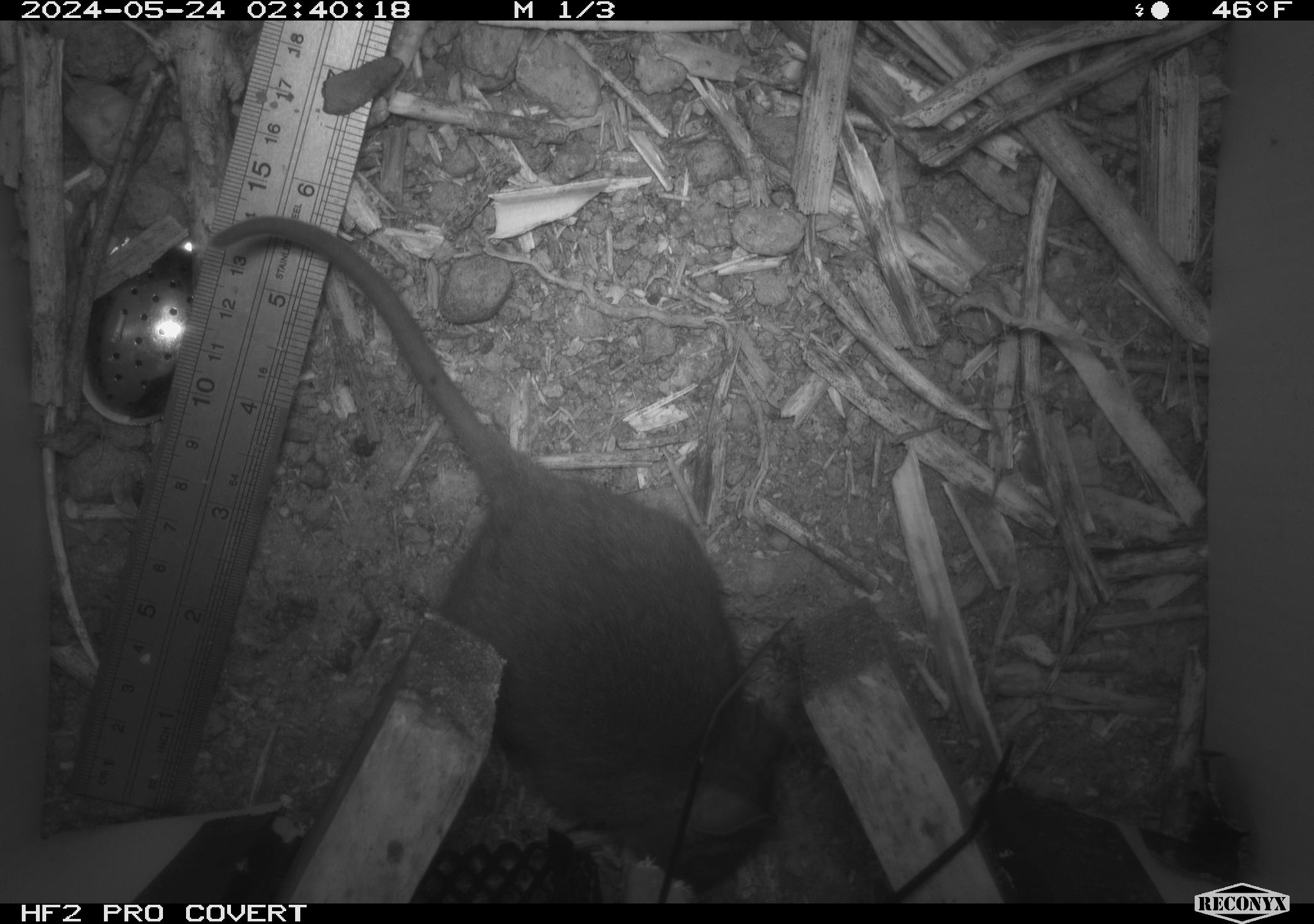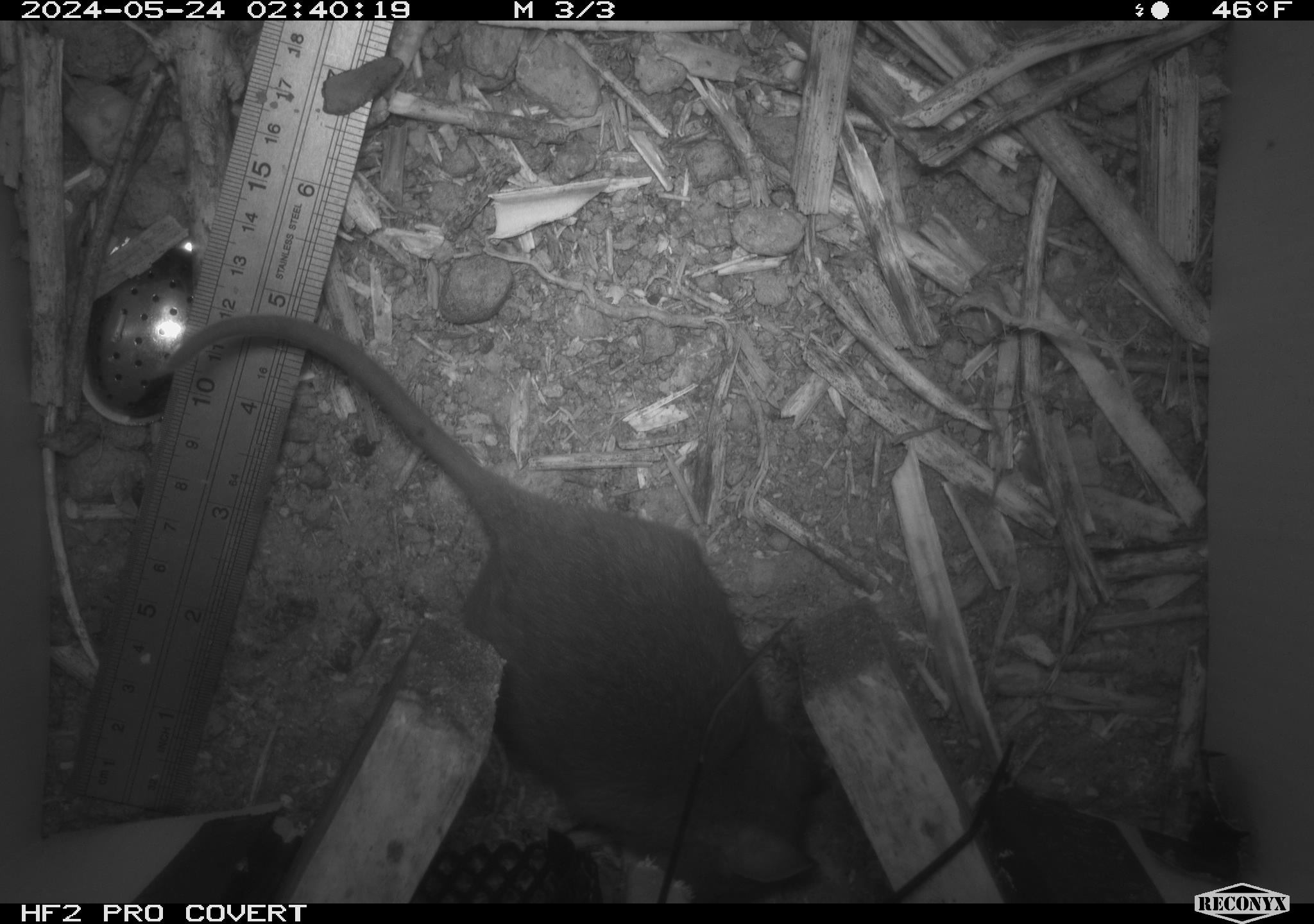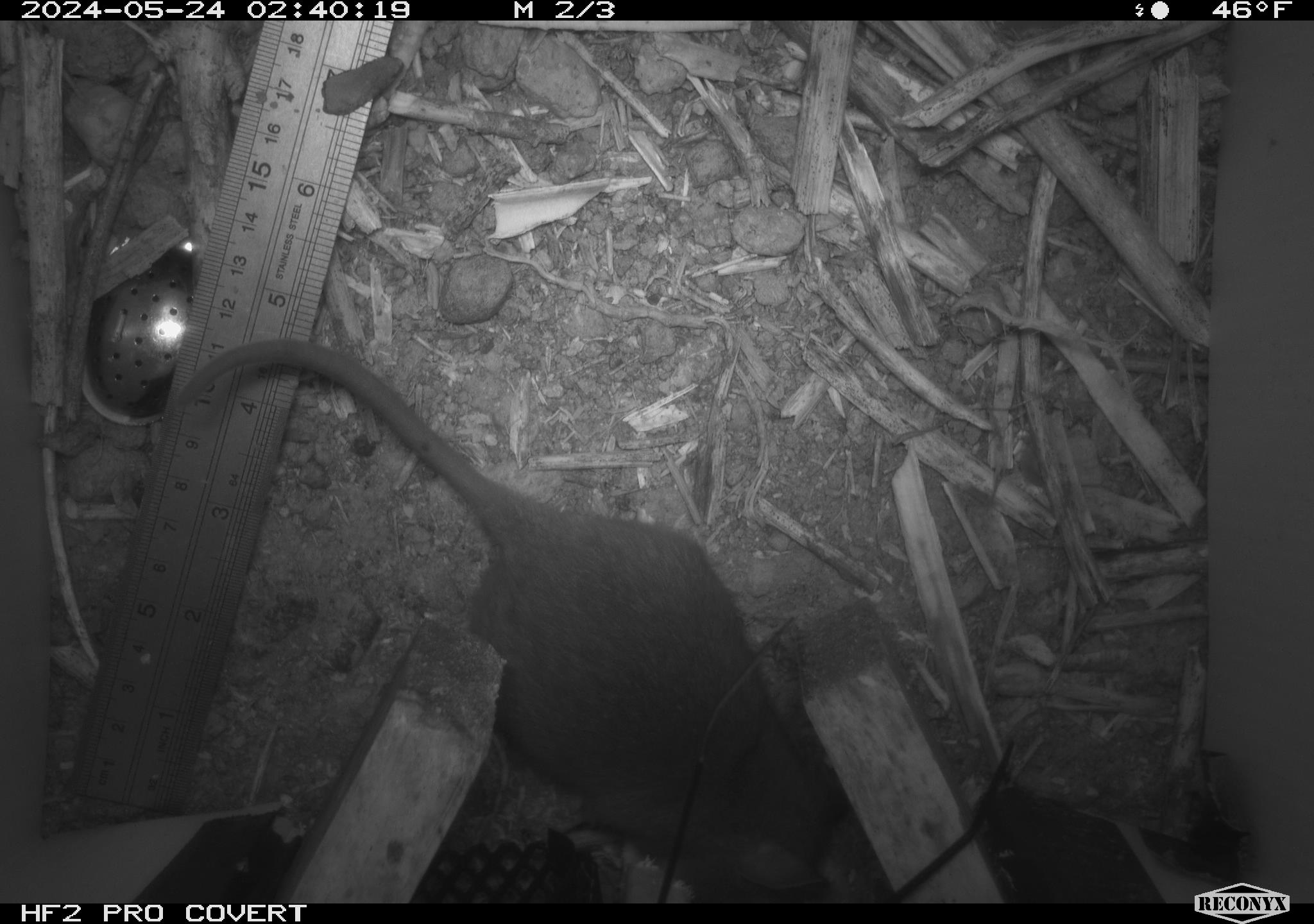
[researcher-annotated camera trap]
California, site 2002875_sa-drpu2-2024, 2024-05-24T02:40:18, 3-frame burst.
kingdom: Animalia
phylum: Chordata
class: Mammalia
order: Rodentia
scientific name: Rodentia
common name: rodent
Rodent (Rodentia).